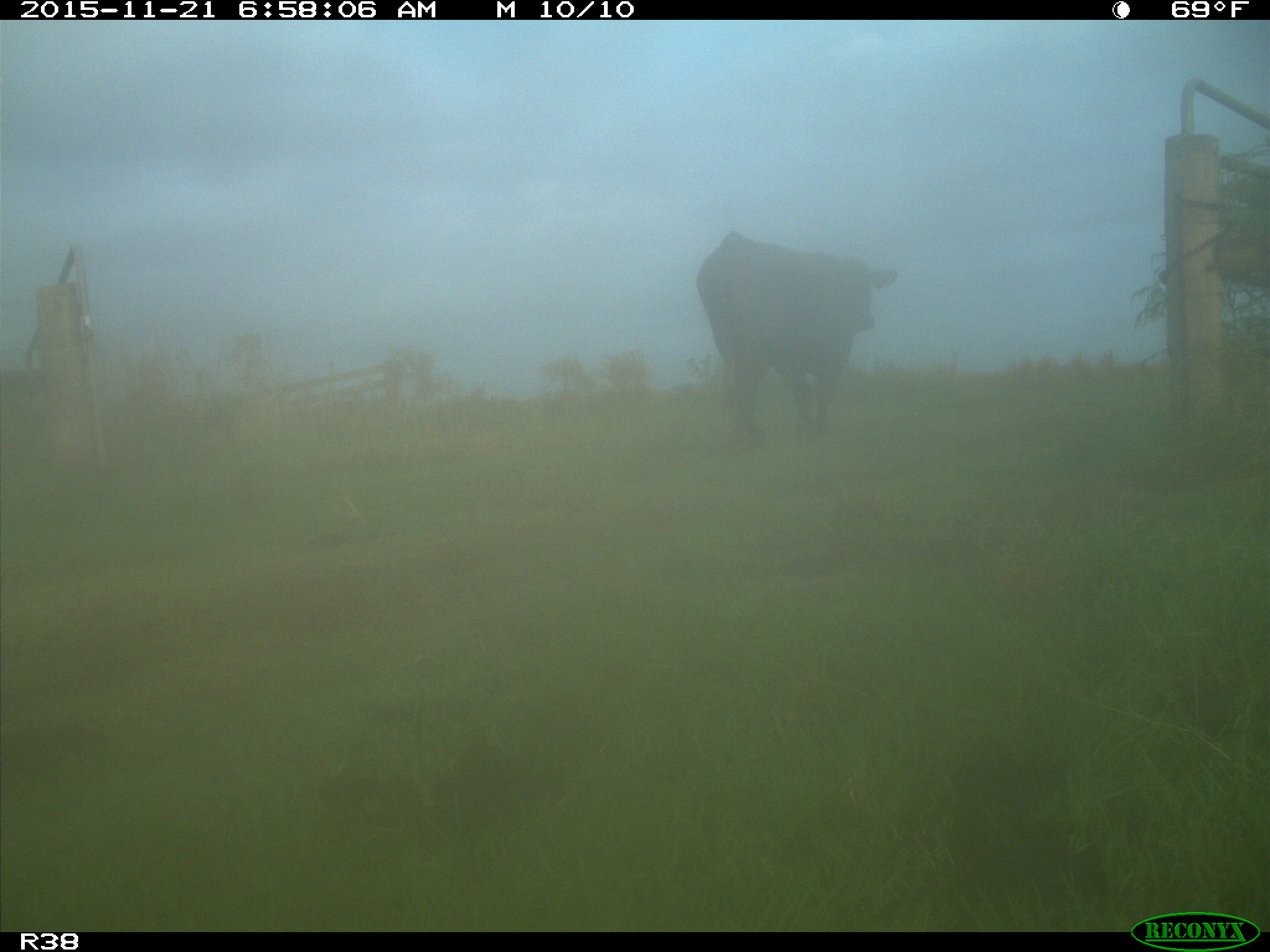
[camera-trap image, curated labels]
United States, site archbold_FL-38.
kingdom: Animalia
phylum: Chordata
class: Mammalia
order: Artiodactyla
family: Bovidae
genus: Bos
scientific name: Bos taurus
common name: domestic cow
Bos taurus (domestic cow).